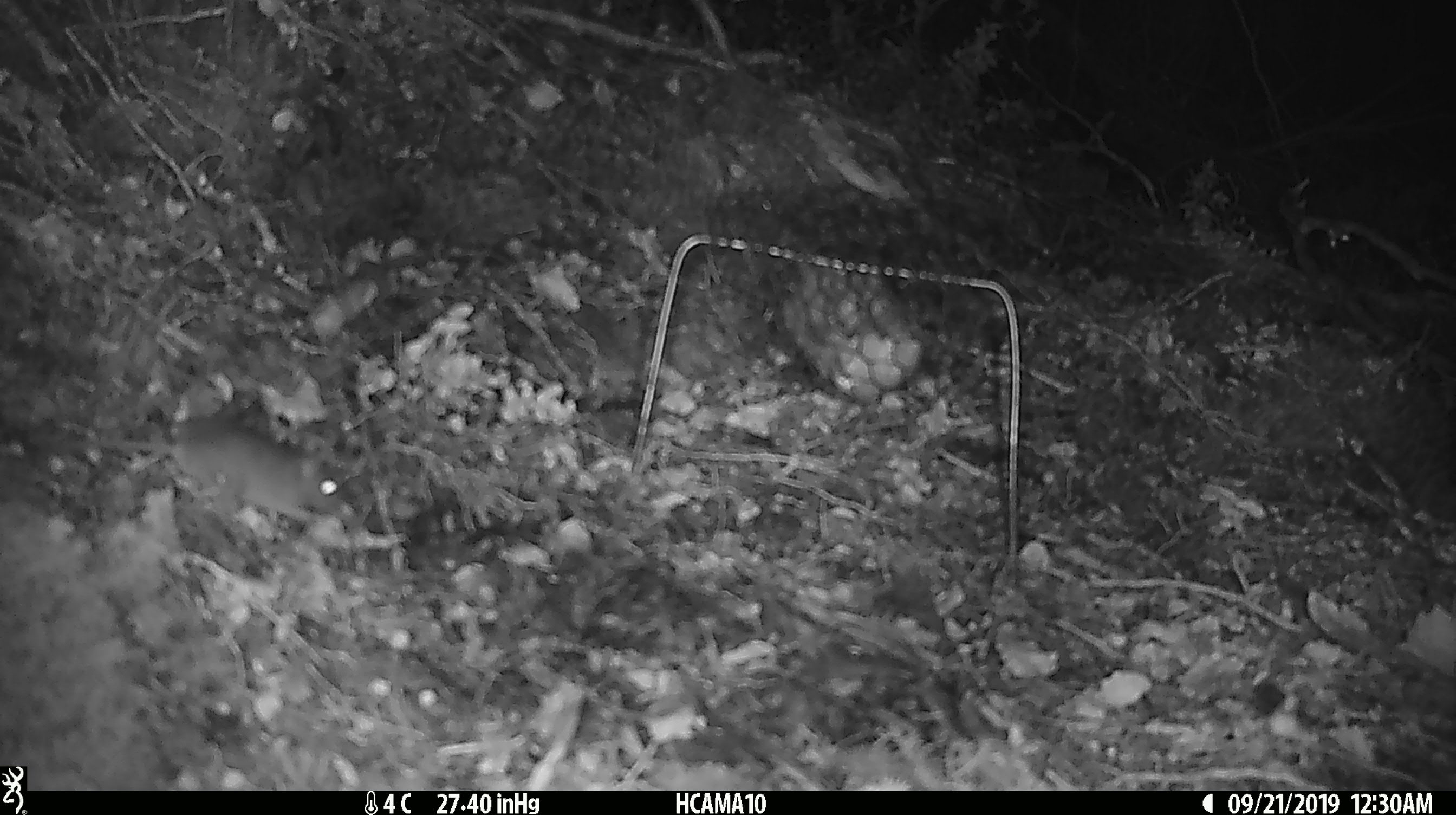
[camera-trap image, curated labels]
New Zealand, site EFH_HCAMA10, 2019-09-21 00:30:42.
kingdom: Animalia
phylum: Chordata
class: Mammalia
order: Rodentia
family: Muridae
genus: Mus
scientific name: Mus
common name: mouse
Mouse (Mus).